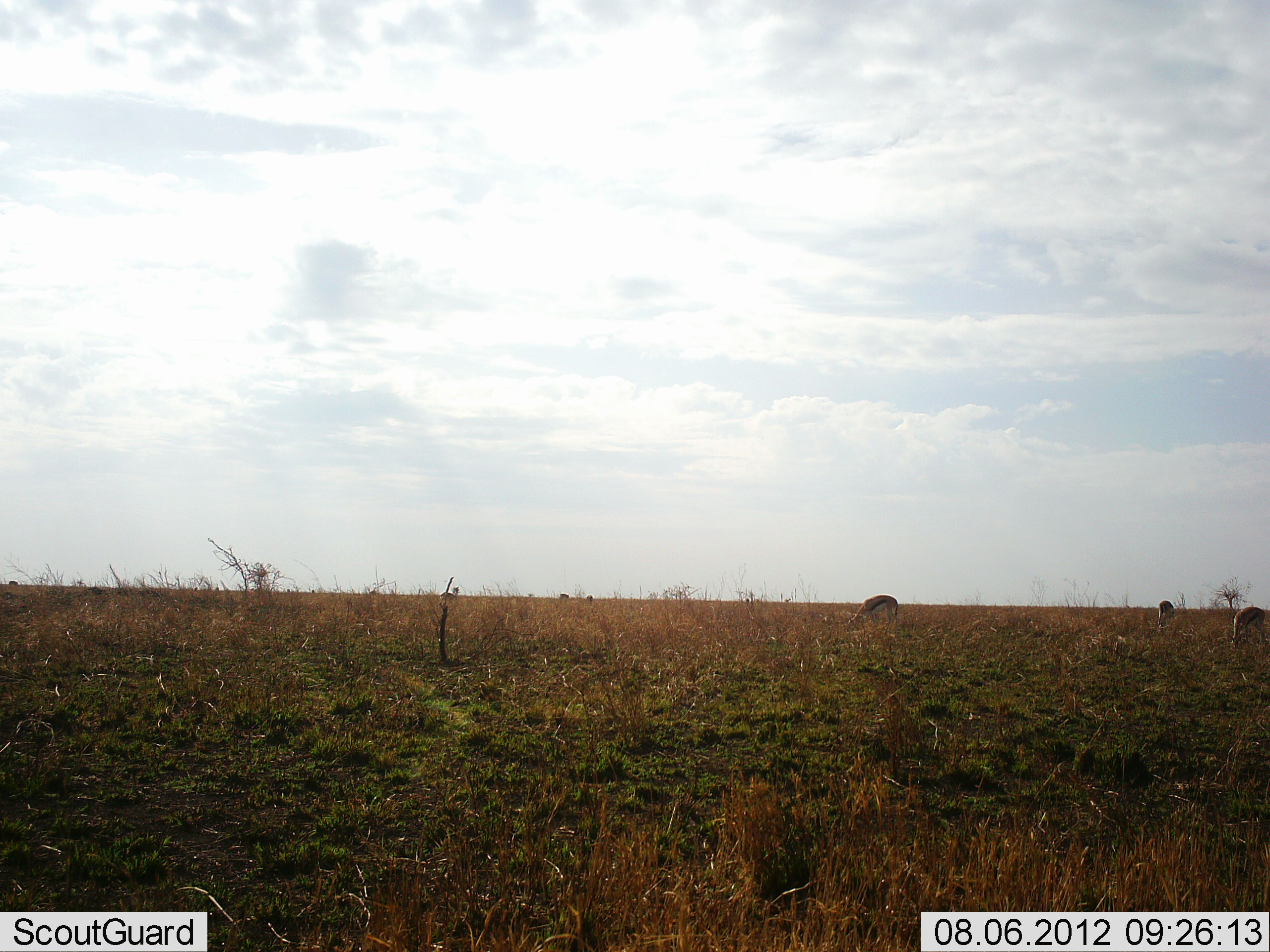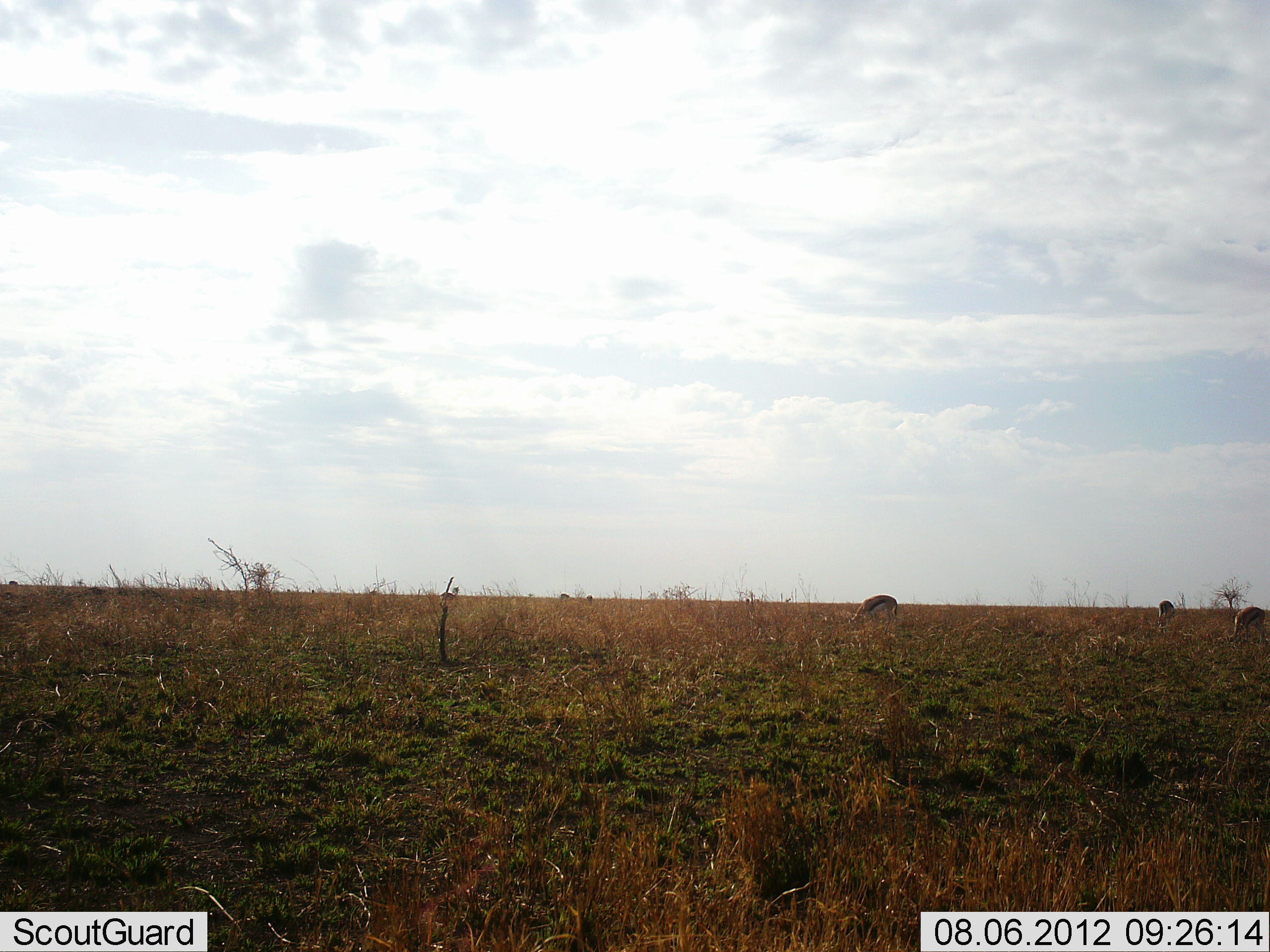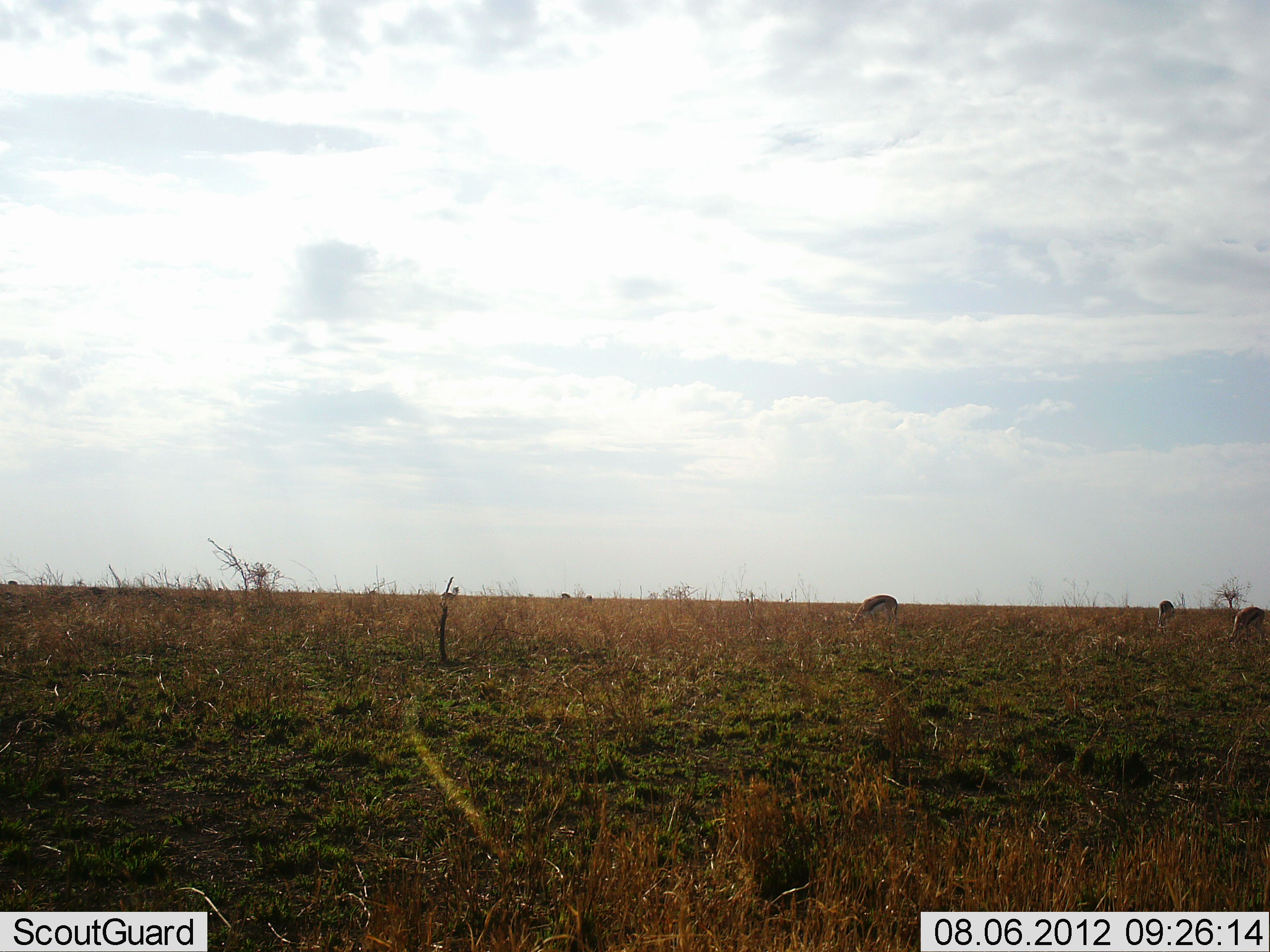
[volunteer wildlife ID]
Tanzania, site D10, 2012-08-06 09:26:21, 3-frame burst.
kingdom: Animalia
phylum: Chordata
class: Mammalia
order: Artiodactyla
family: Bovidae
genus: Eudorcas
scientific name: Eudorcas thomsonii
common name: thomson's gazelle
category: gazellethomsons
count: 3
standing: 0%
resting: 0%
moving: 0%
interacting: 0%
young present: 0%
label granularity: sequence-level